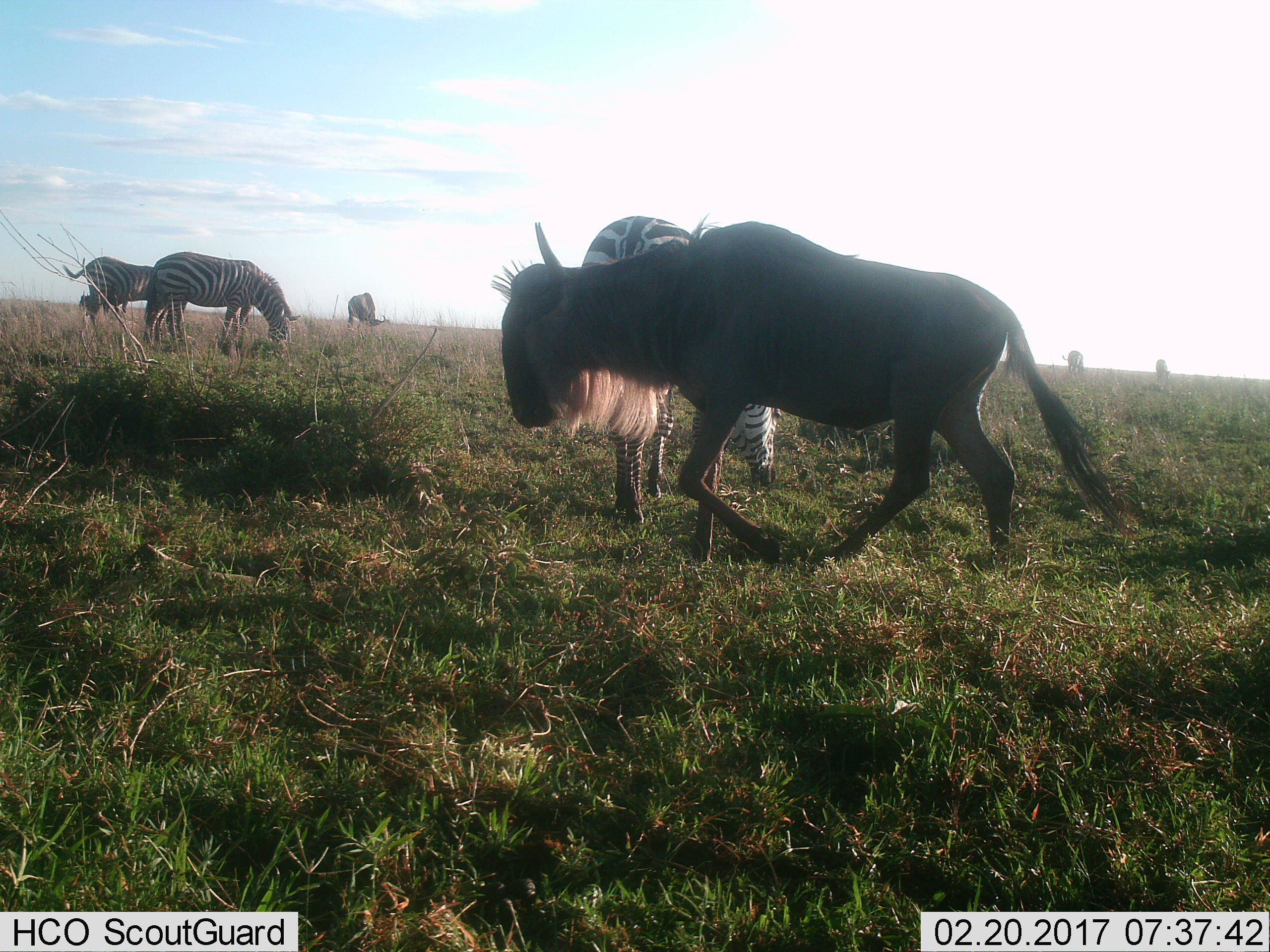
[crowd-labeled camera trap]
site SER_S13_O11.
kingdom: Animalia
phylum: Chordata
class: Mammalia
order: Artiodactyla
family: Bovidae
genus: Connochaetes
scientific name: Connochaetes taurinus taurinus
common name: blue wildebeest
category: wildebeestblue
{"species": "wildebeestblue (blue wildebeest) (Connochaetes taurinus taurinus)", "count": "1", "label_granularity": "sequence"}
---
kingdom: Animalia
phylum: Chordata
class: Mammalia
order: Perissodactyla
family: Equidae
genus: Equus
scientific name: Equus quagga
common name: plains zebra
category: zebraplains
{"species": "zebraplains (plains zebra) (Equus quagga)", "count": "4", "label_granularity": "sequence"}